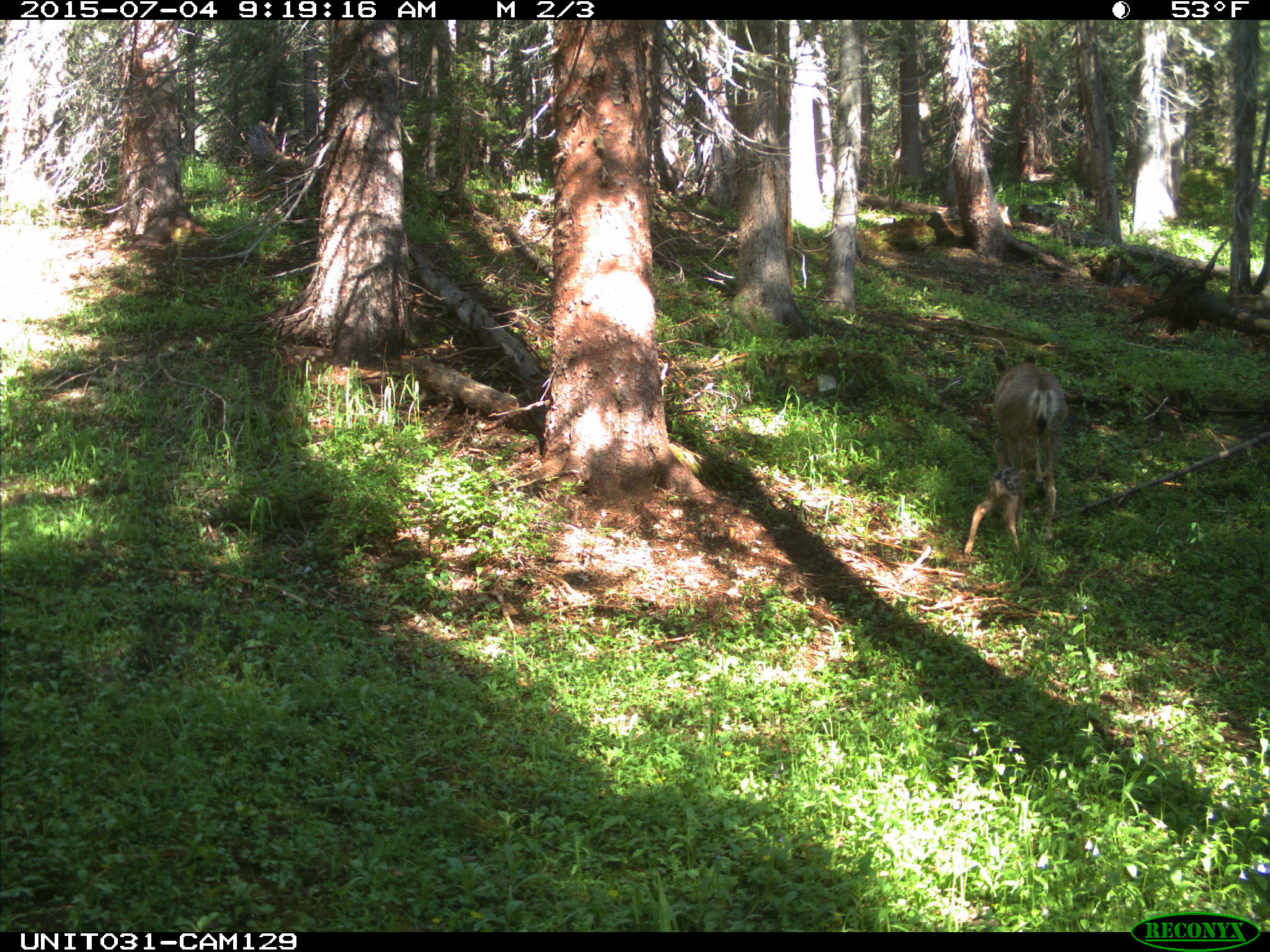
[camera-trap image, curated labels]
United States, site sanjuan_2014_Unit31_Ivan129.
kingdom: Animalia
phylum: Chordata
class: Mammalia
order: Artiodactyla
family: Cervidae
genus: Odocoileus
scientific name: Odocoileus hemionus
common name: mule deer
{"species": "Odocoileus hemionus (mule deer)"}